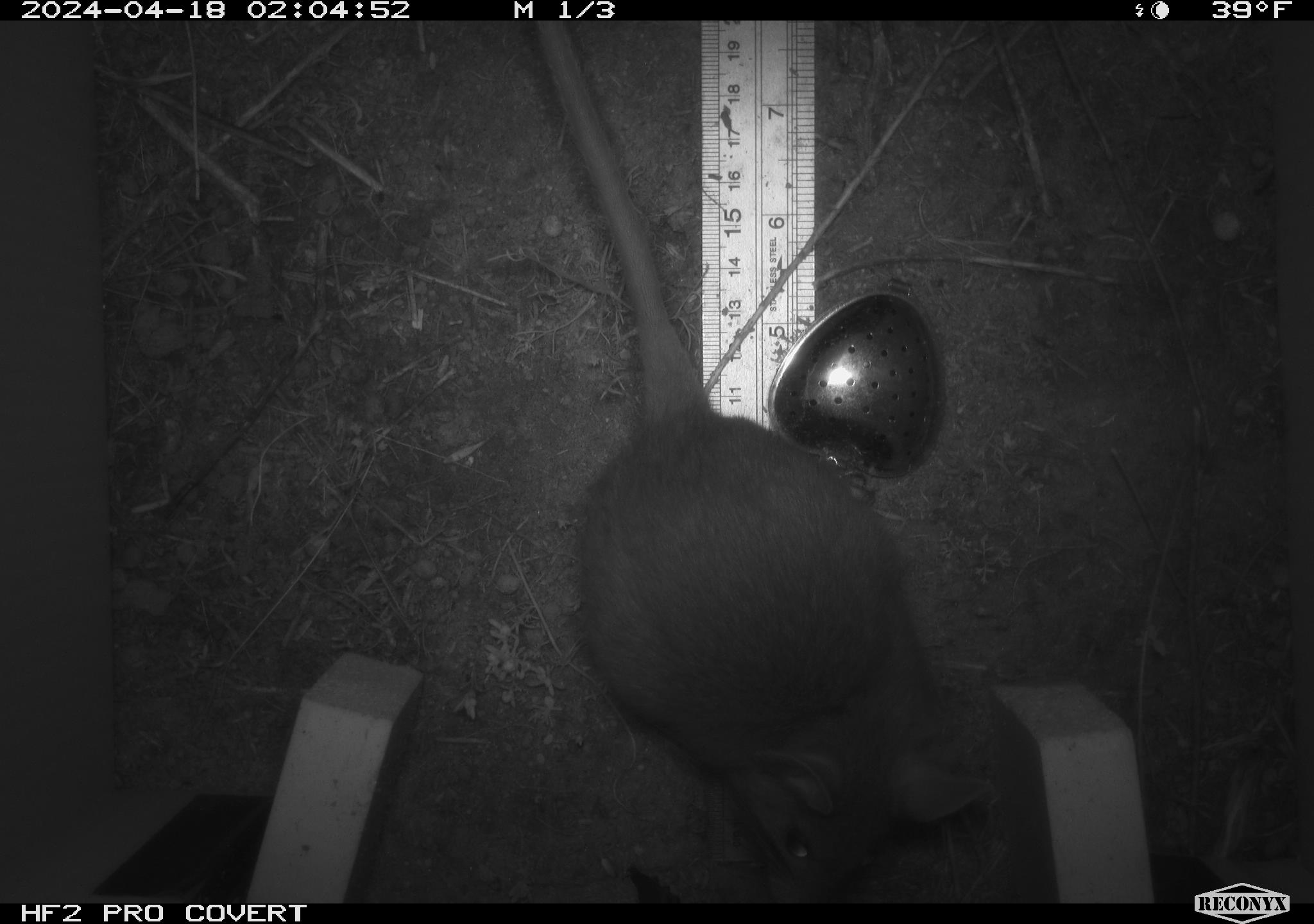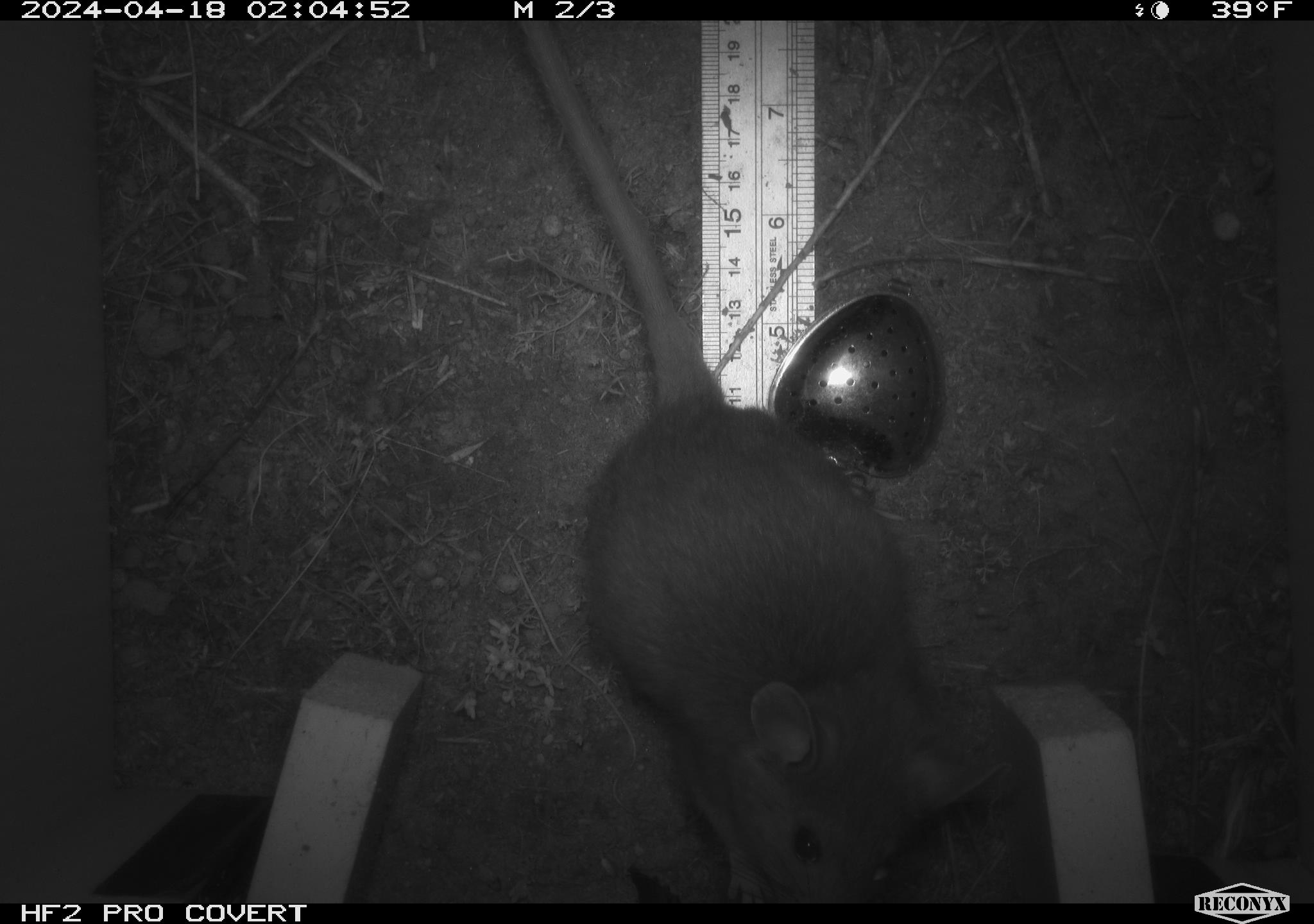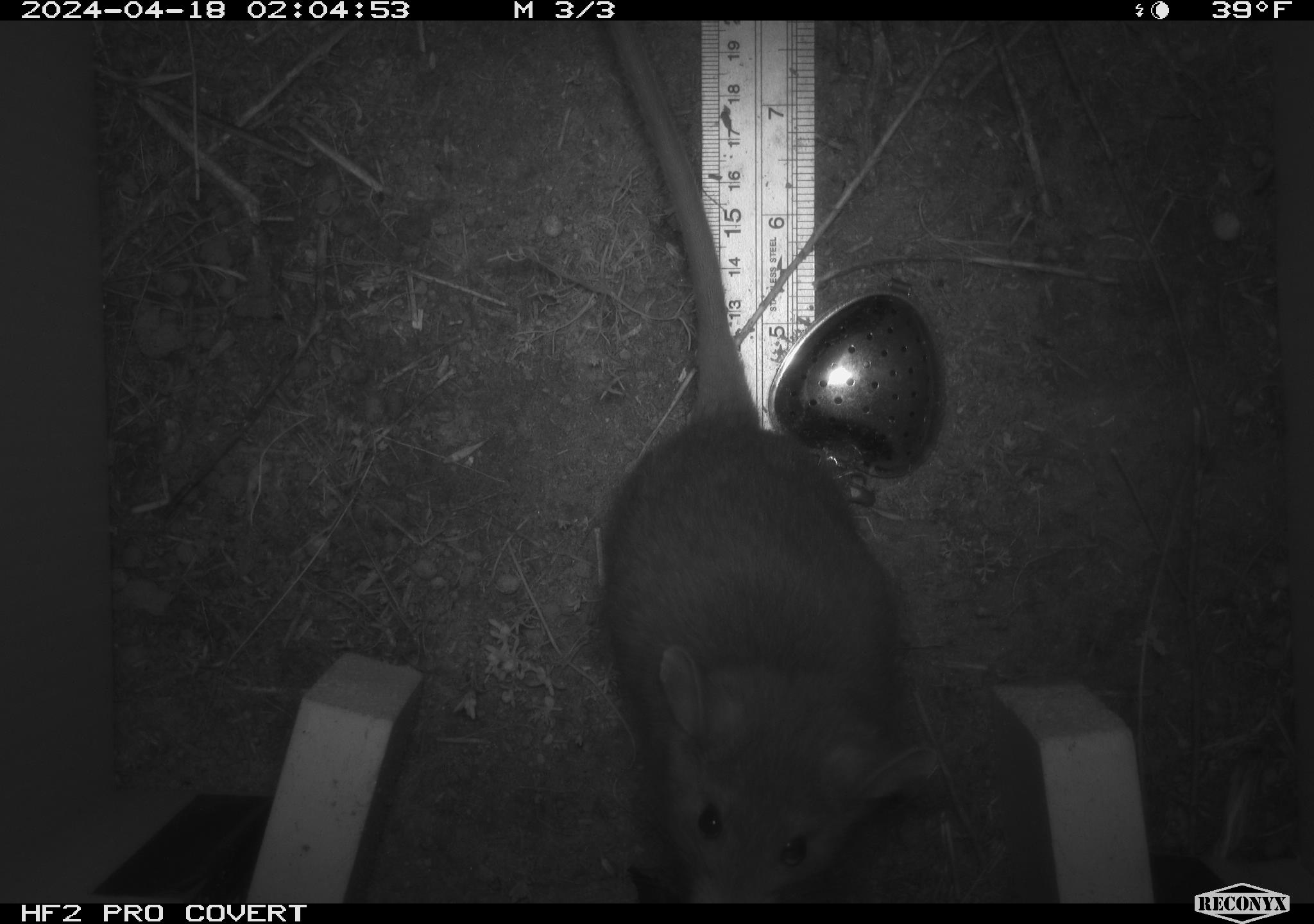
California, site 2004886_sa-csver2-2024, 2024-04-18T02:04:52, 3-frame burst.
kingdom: Animalia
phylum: Chordata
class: Mammalia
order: Rodentia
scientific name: Rodentia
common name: rodent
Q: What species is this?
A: Rodent (Rodentia).